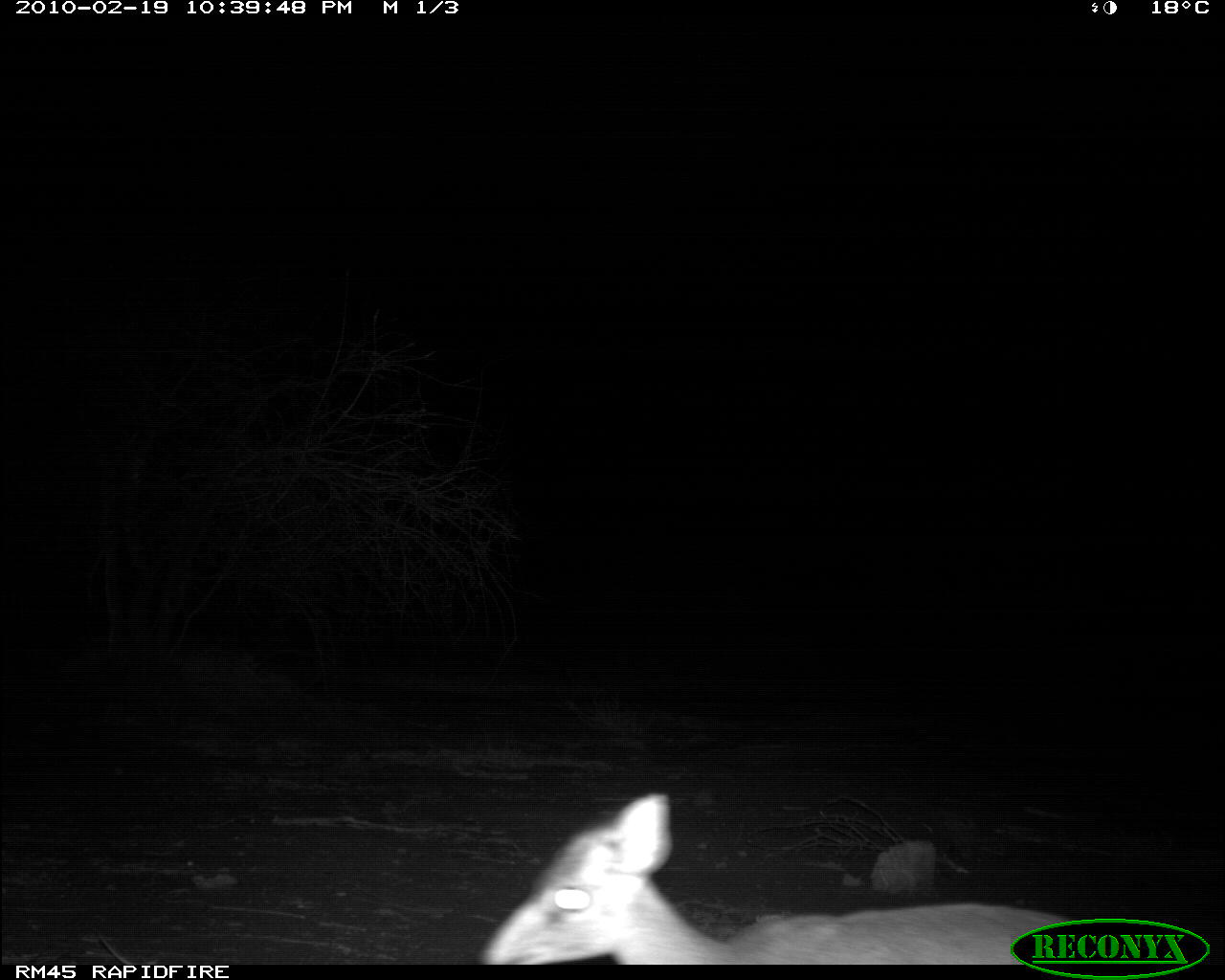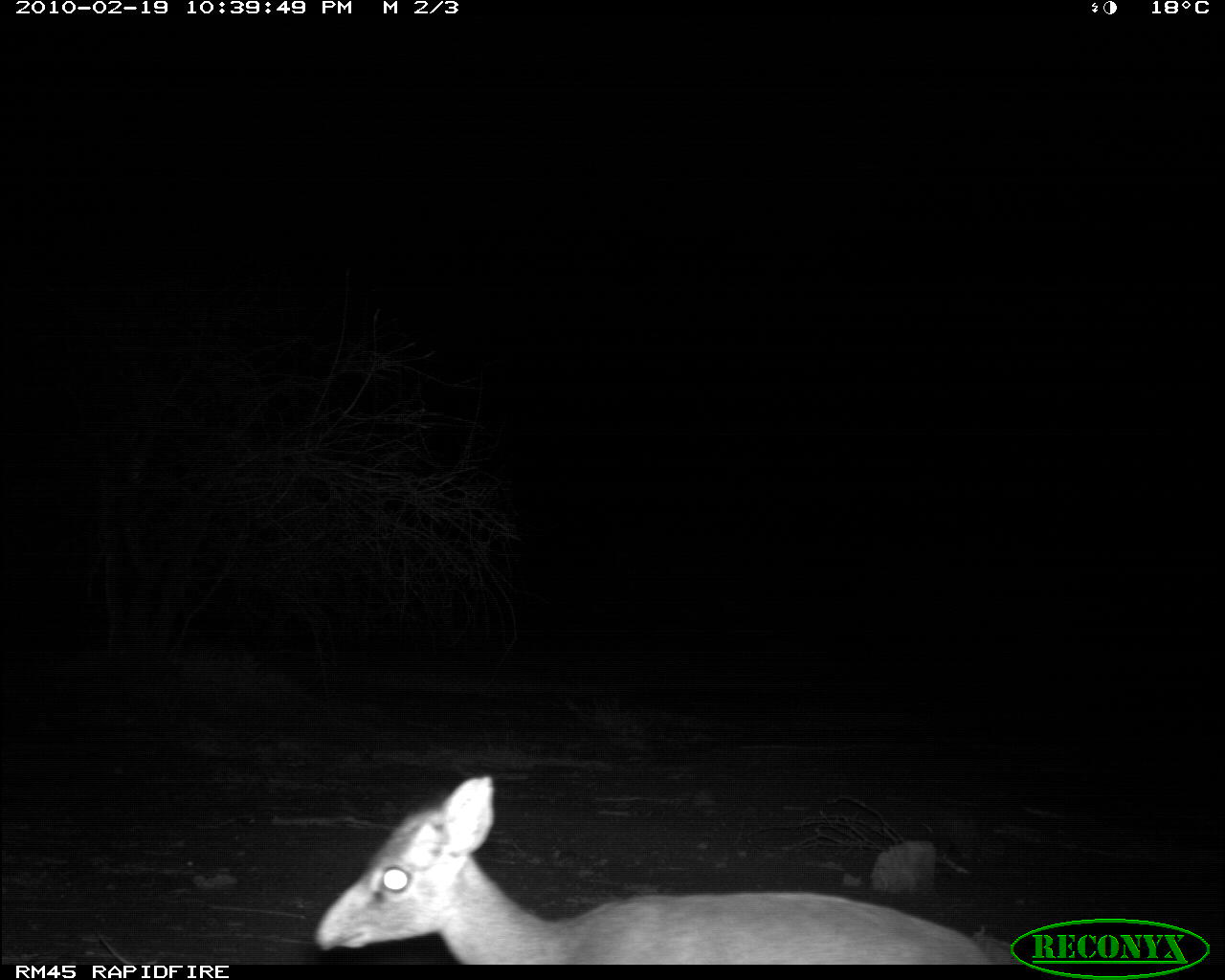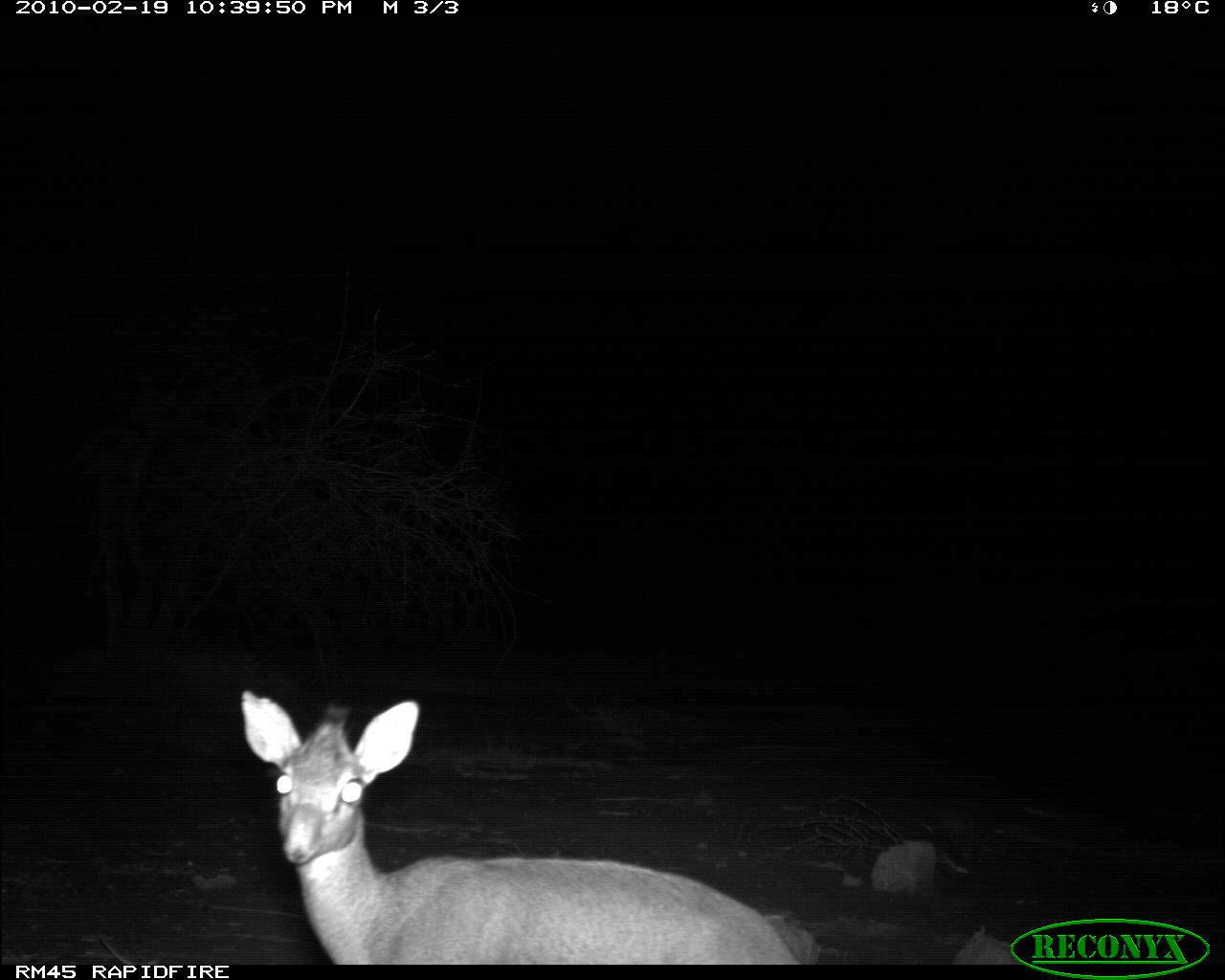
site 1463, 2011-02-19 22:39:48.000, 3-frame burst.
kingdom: Animalia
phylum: Chordata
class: Mammalia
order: Artiodactyla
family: Bovidae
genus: Madoqua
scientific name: Madoqua guentheri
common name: günther's dik-dik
Madoqua guentheri (günther's dik-dik), count 2.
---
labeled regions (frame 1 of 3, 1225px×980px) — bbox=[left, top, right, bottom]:
madoqua guentheri: bbox=[476, 789, 1076, 964]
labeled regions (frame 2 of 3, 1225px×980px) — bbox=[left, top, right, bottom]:
madoqua guentheri: bbox=[311, 769, 990, 963]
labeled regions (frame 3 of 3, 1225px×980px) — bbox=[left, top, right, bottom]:
madoqua guentheri: bbox=[239, 688, 795, 964]